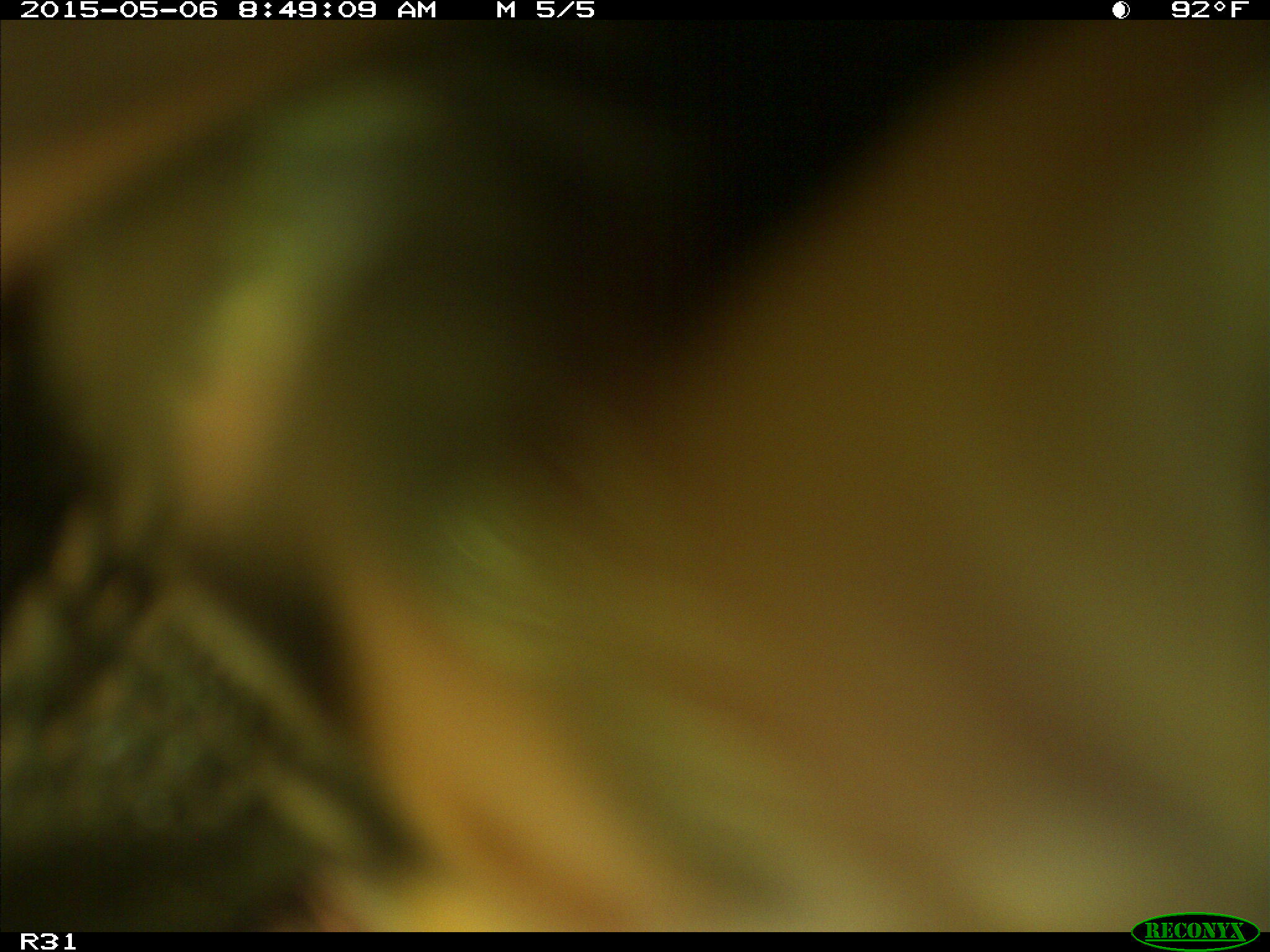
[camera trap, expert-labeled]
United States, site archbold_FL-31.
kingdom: Animalia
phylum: Chordata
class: Mammalia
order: Artiodactyla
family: Bovidae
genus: Bos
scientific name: Bos taurus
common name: domestic cow